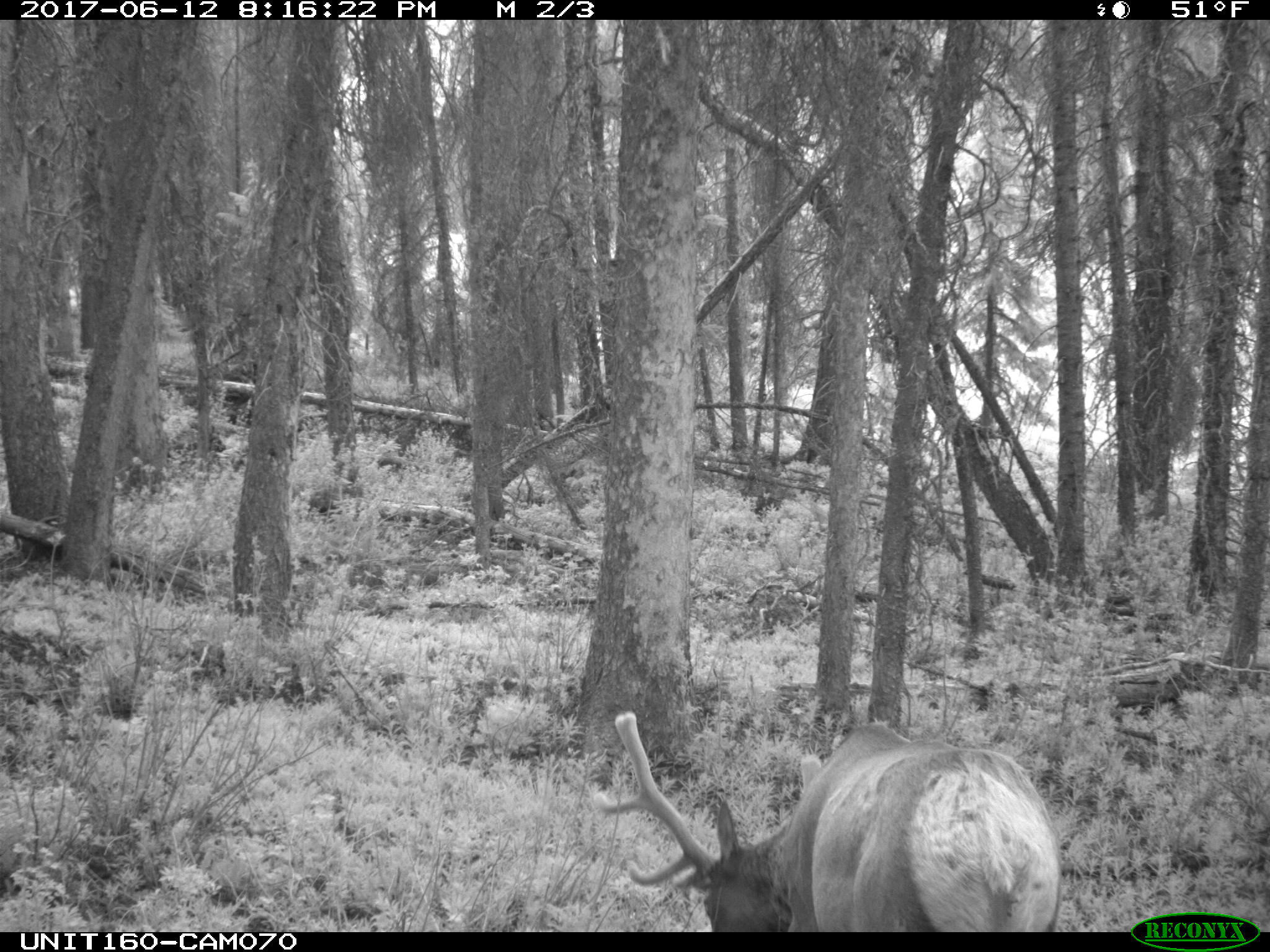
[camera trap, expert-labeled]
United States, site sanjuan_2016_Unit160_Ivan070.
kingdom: Animalia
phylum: Chordata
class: Mammalia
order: Artiodactyla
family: Cervidae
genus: Cervus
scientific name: Cervus elaphus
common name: red deer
Cervus elaphus (red deer).